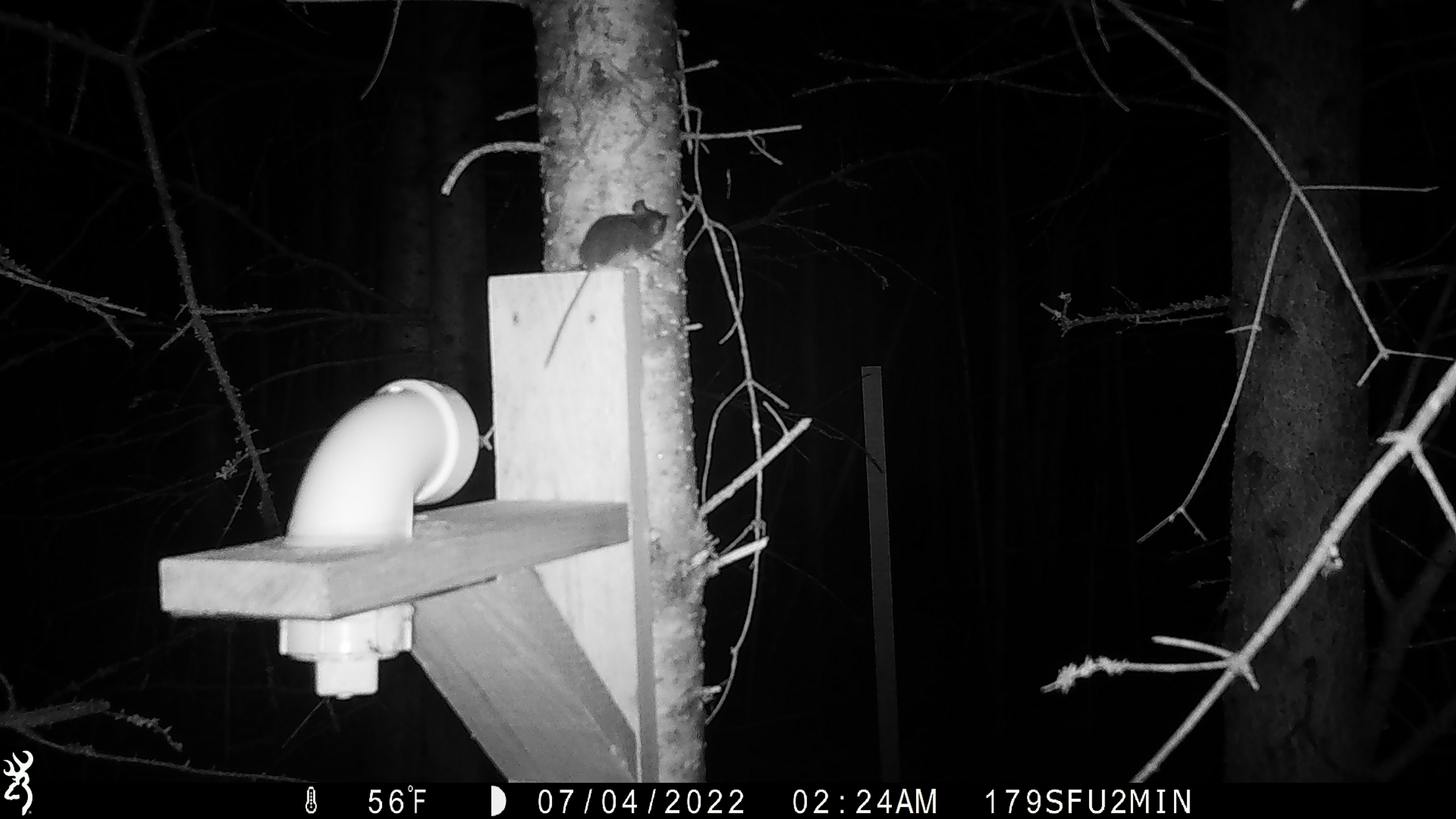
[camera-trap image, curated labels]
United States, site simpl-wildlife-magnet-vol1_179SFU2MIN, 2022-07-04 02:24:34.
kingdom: Animalia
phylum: Chordata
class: Mammalia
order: Rodentia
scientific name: Rodentia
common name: mouse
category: mouse sp.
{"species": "mouse sp. (mouse) (Rodentia)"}